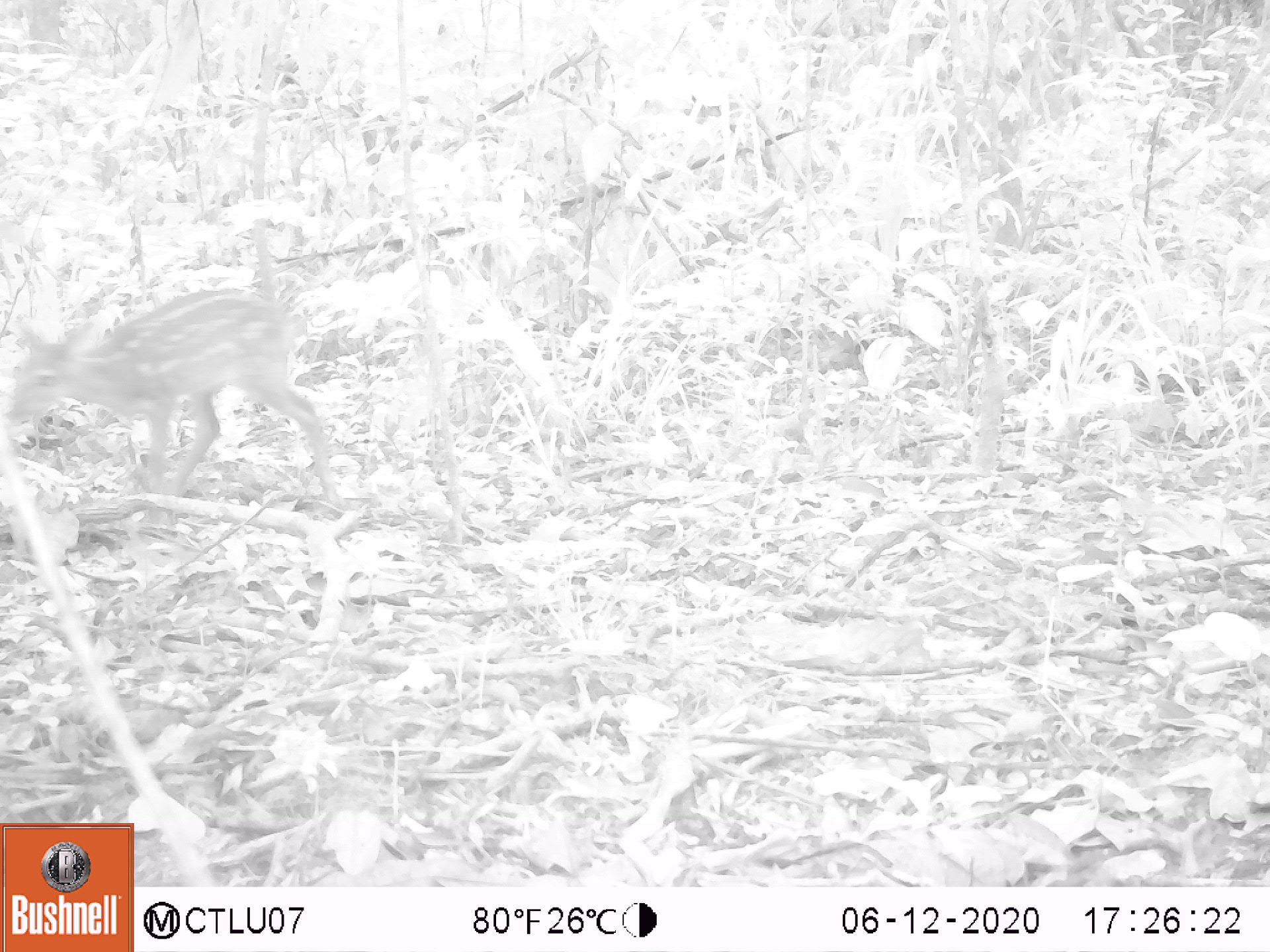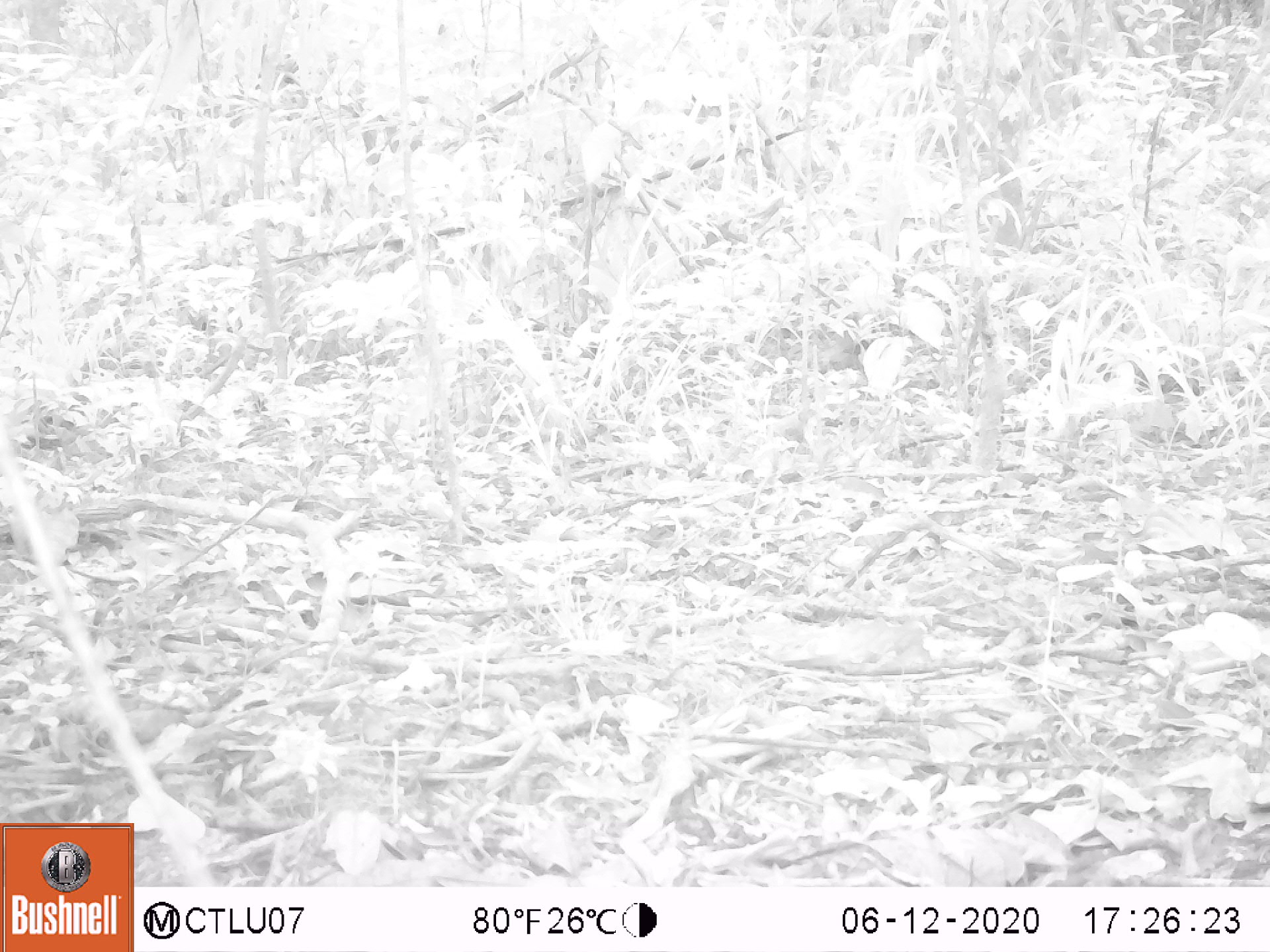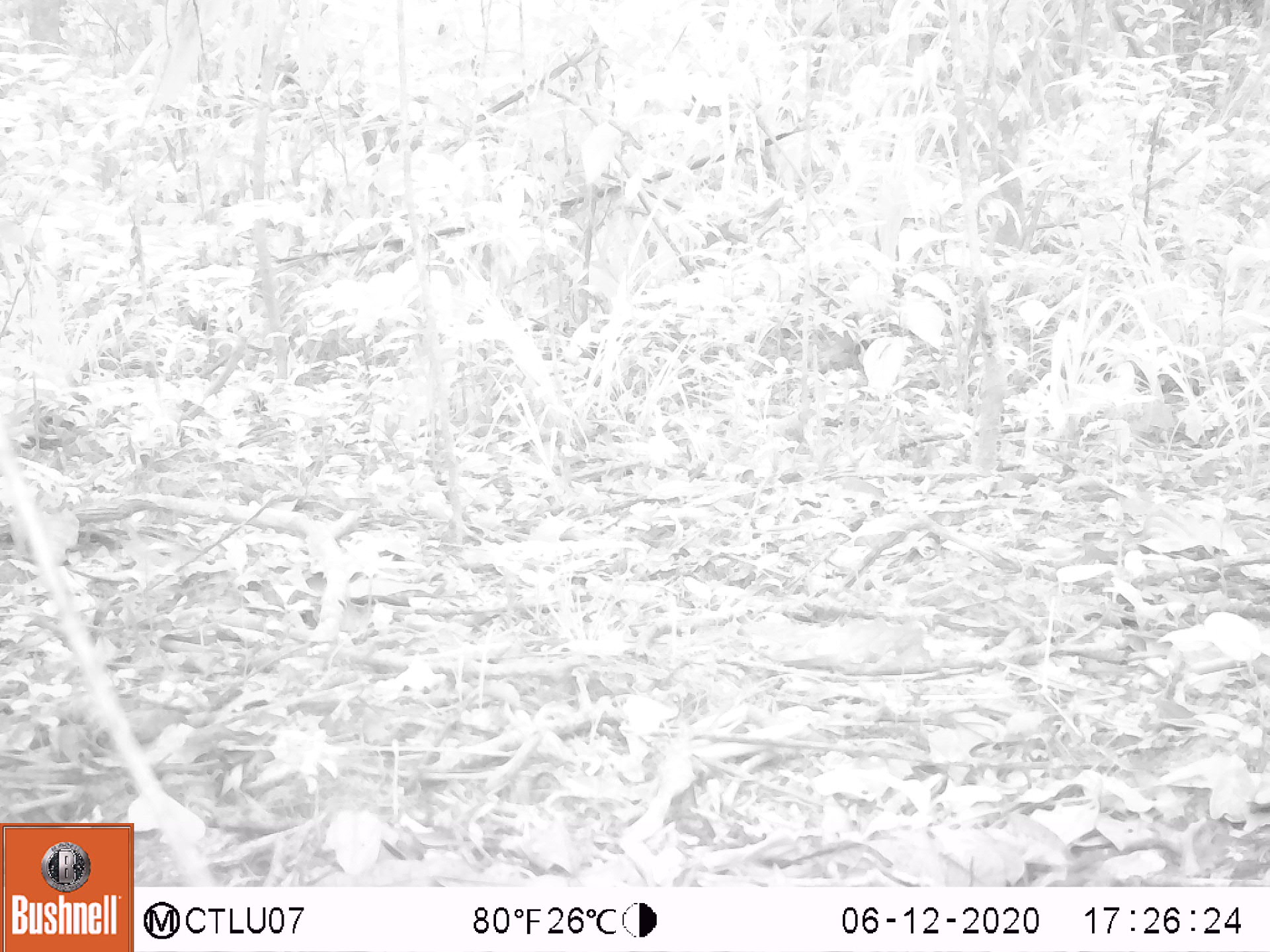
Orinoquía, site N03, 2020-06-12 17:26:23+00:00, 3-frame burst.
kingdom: Animalia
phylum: Chordata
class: Mammalia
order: Artiodactyla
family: Cervidae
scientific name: Cervidae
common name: deer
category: unknown cervid